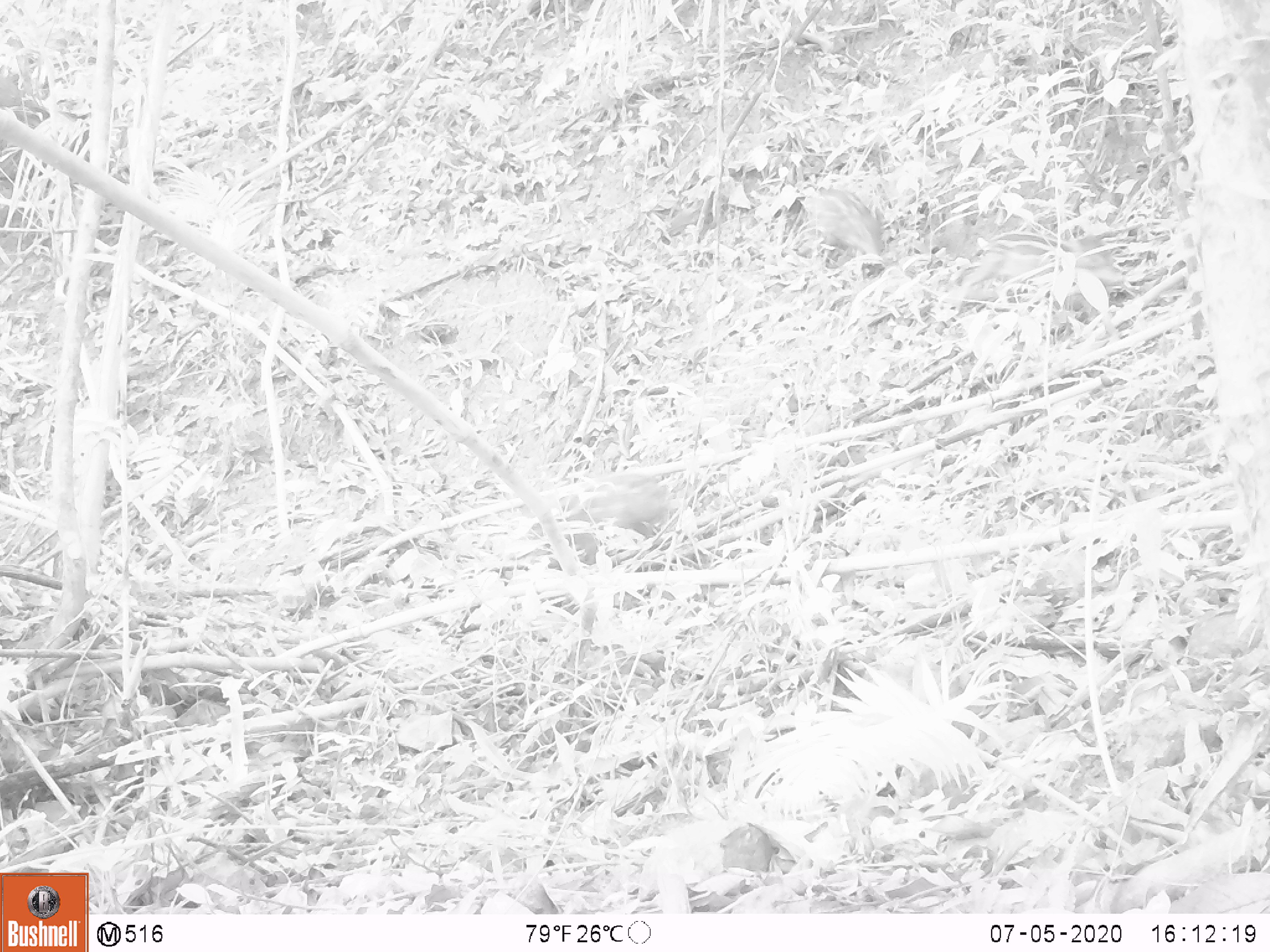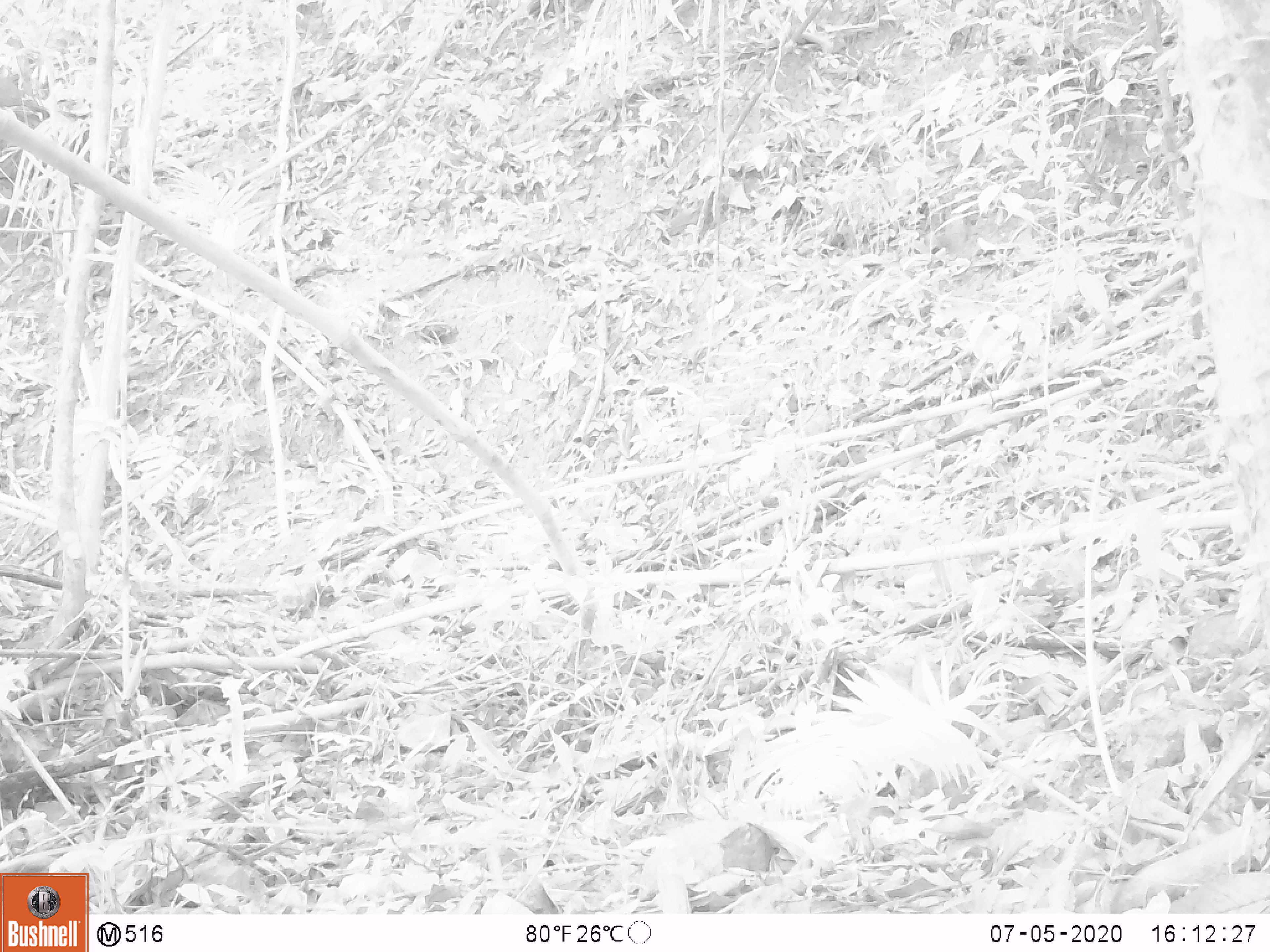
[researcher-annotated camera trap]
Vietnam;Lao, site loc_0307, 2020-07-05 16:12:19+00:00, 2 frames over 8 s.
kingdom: Animalia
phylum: Chordata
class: Mammalia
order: Artiodactyla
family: Suidae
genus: Sus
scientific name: Sus scrofa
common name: eurasian wild pig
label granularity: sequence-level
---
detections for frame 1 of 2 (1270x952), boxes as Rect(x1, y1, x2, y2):
eurasian wild pig: Rect(531, 470, 670, 565); Rect(961, 231, 1115, 286); Rect(804, 189, 881, 256)